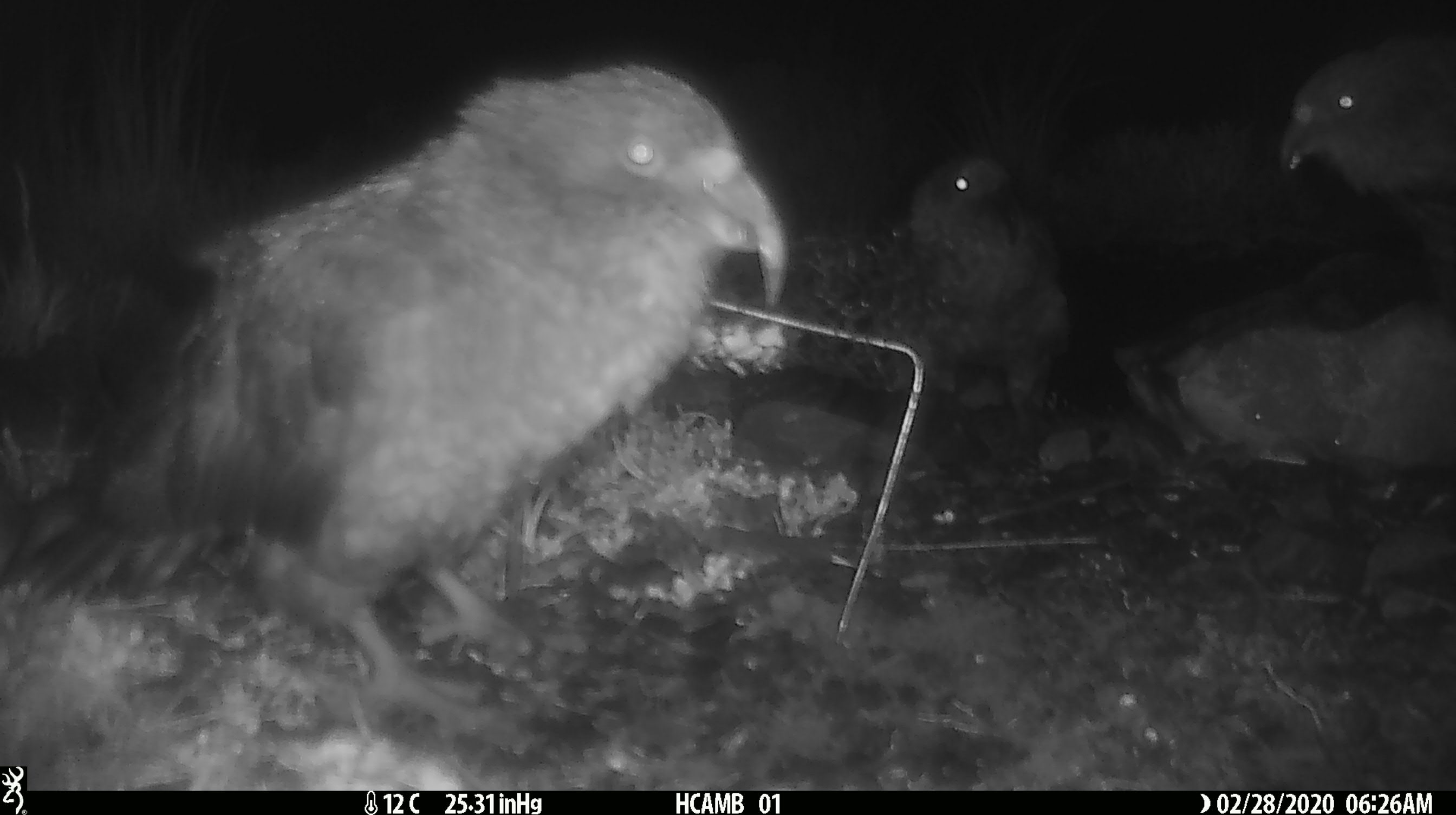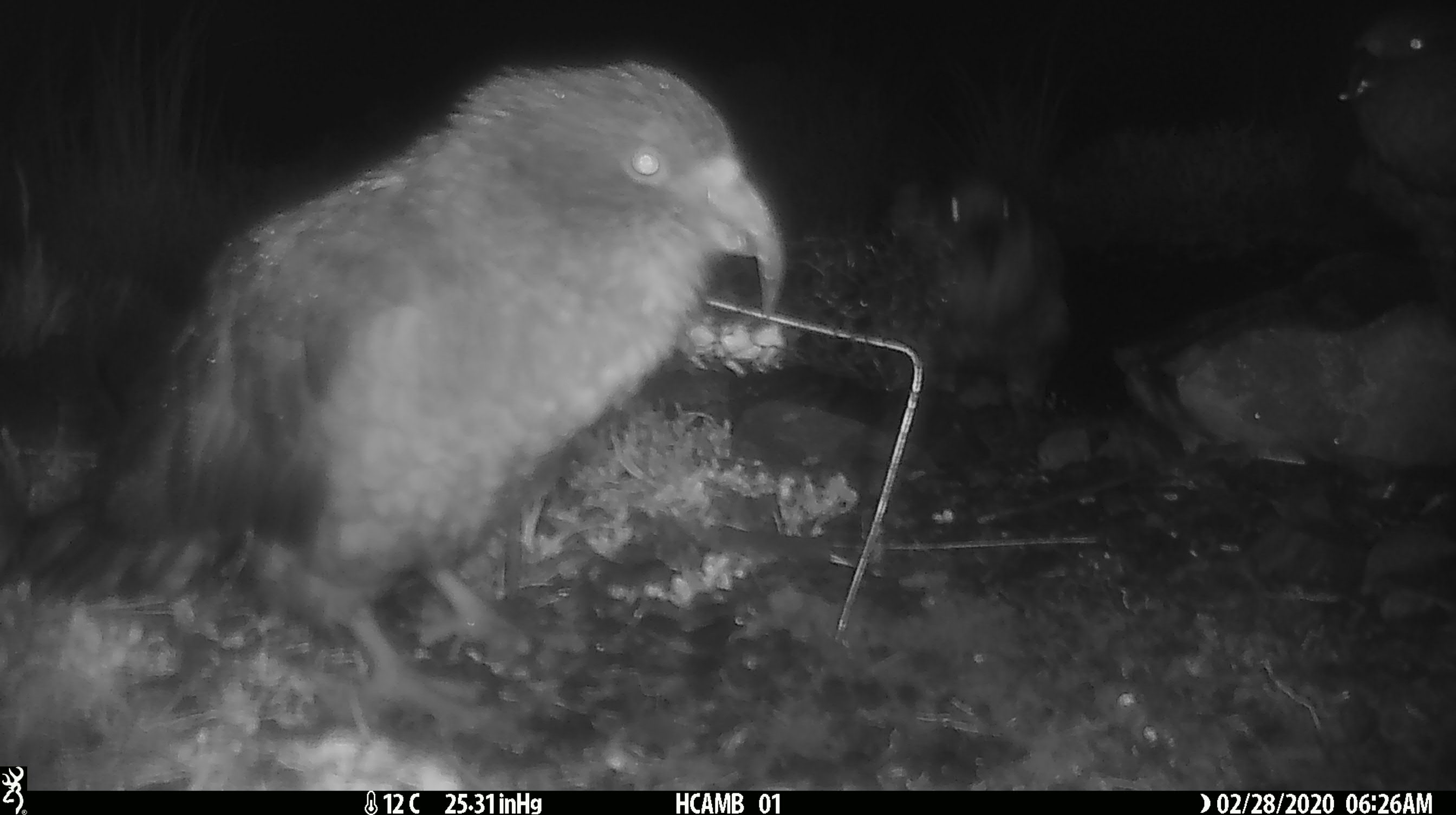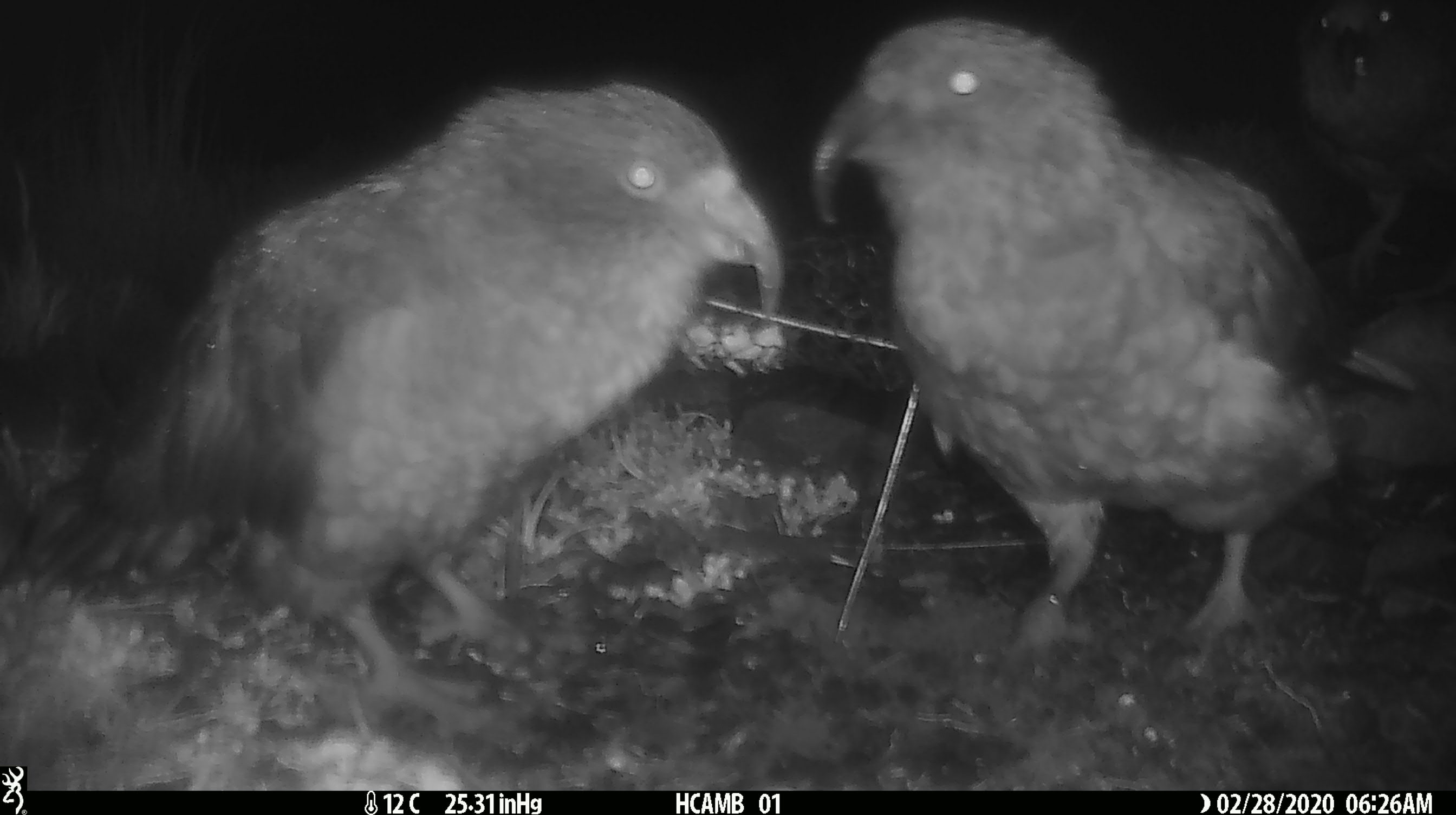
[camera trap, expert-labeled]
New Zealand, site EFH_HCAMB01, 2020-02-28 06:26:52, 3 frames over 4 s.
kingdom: Animalia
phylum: Chordata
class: Aves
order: Psittaciformes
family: Strigopidae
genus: Nestor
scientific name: Nestor notabilis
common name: kea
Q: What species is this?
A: Kea (Nestor notabilis).